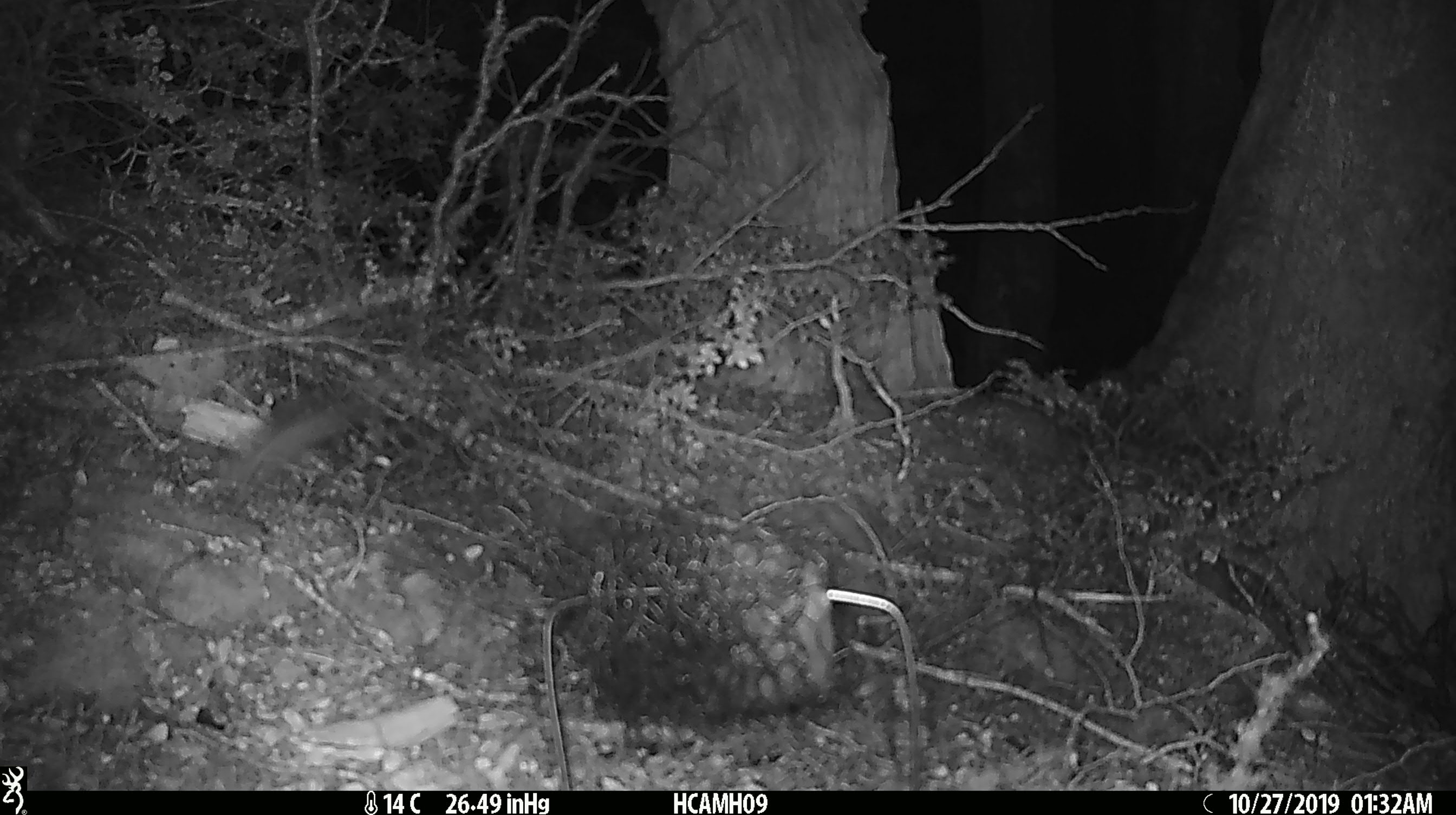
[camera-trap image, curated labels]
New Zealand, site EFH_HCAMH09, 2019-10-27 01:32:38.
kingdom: Animalia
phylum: Chordata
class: Mammalia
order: Rodentia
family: Muridae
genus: Mus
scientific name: Mus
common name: mouse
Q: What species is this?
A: Mouse (Mus).